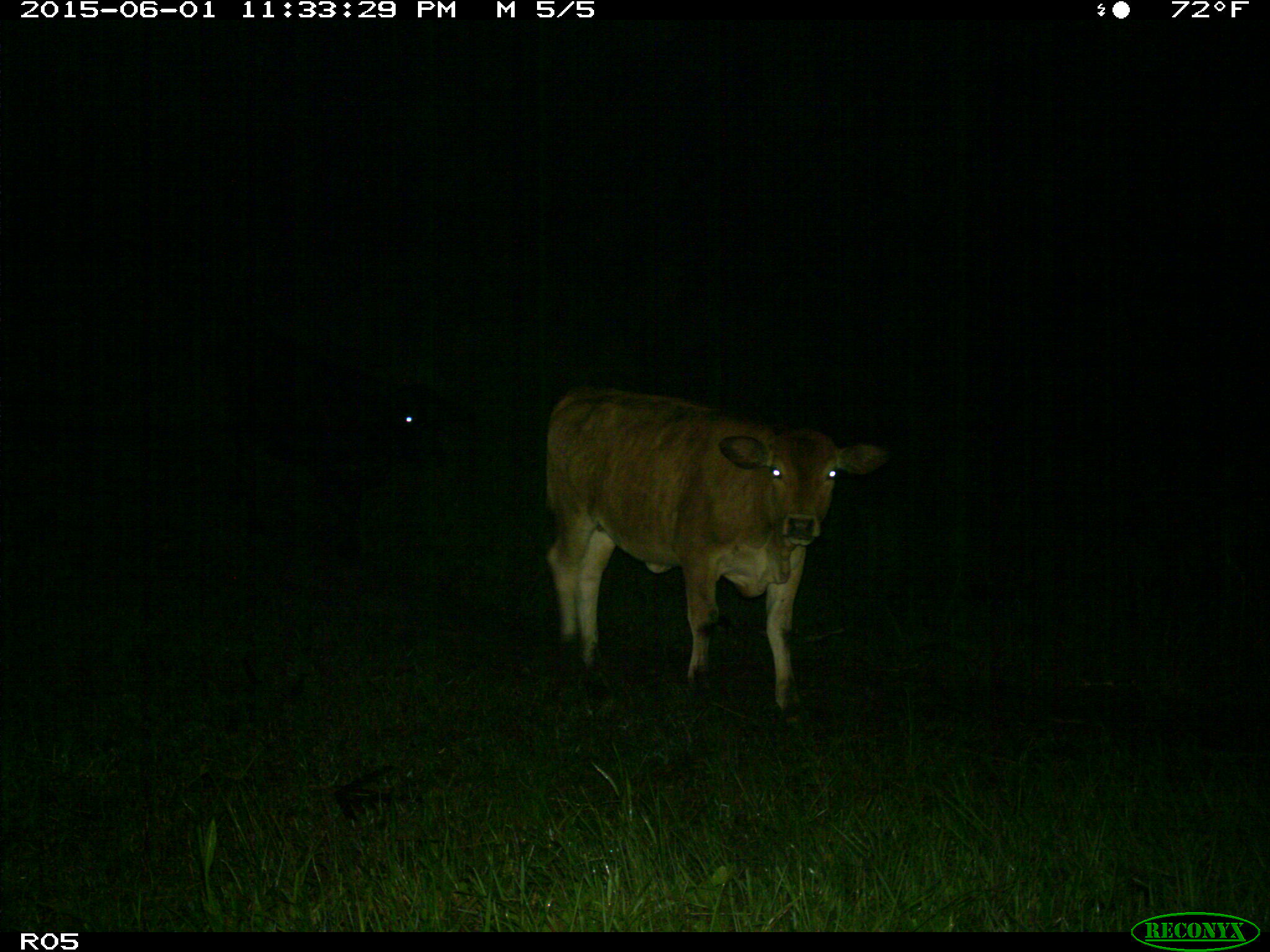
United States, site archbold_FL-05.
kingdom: Animalia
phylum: Chordata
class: Mammalia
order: Artiodactyla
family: Bovidae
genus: Bos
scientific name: Bos taurus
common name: domestic cow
Bos taurus (domestic cow).